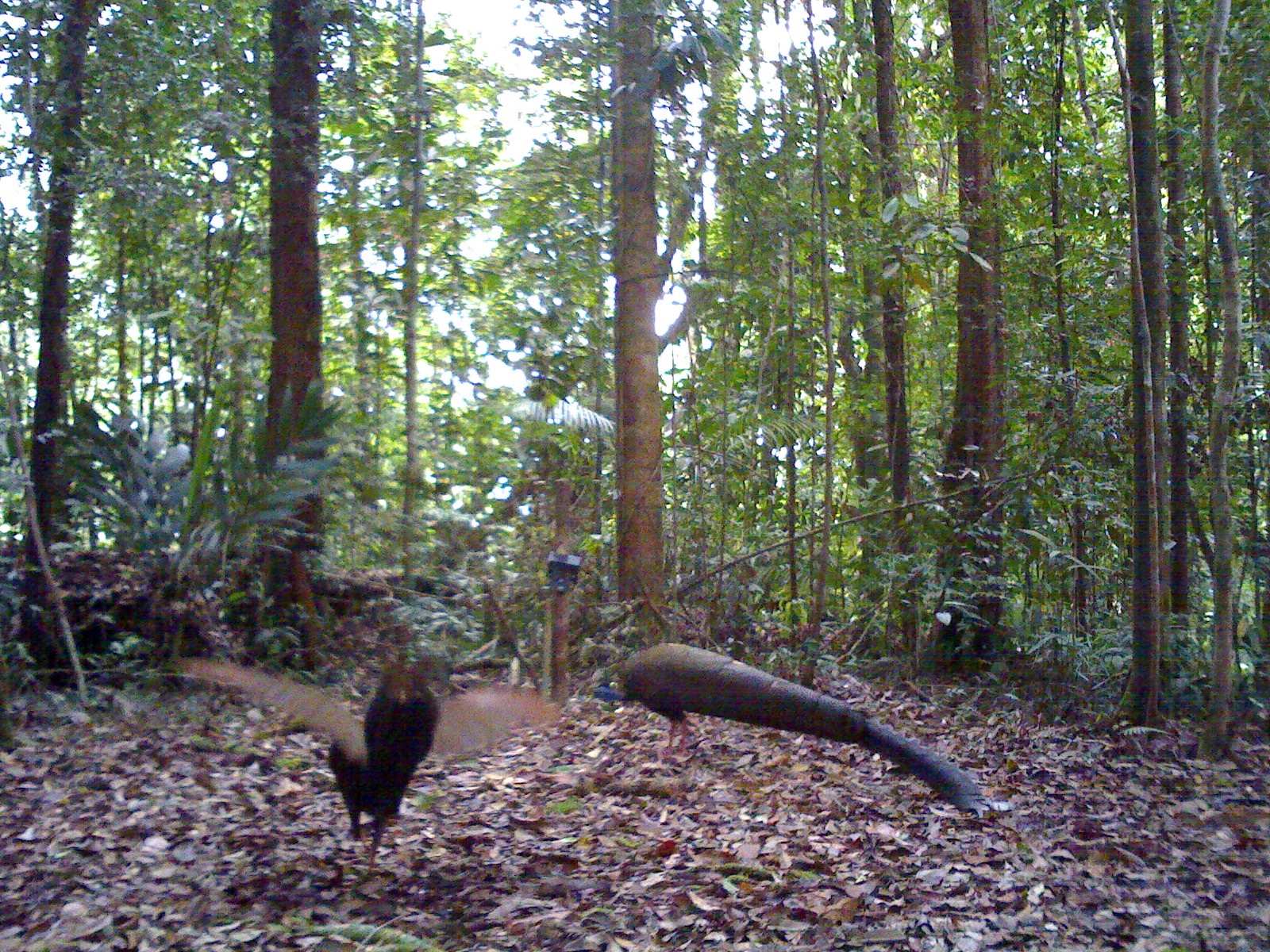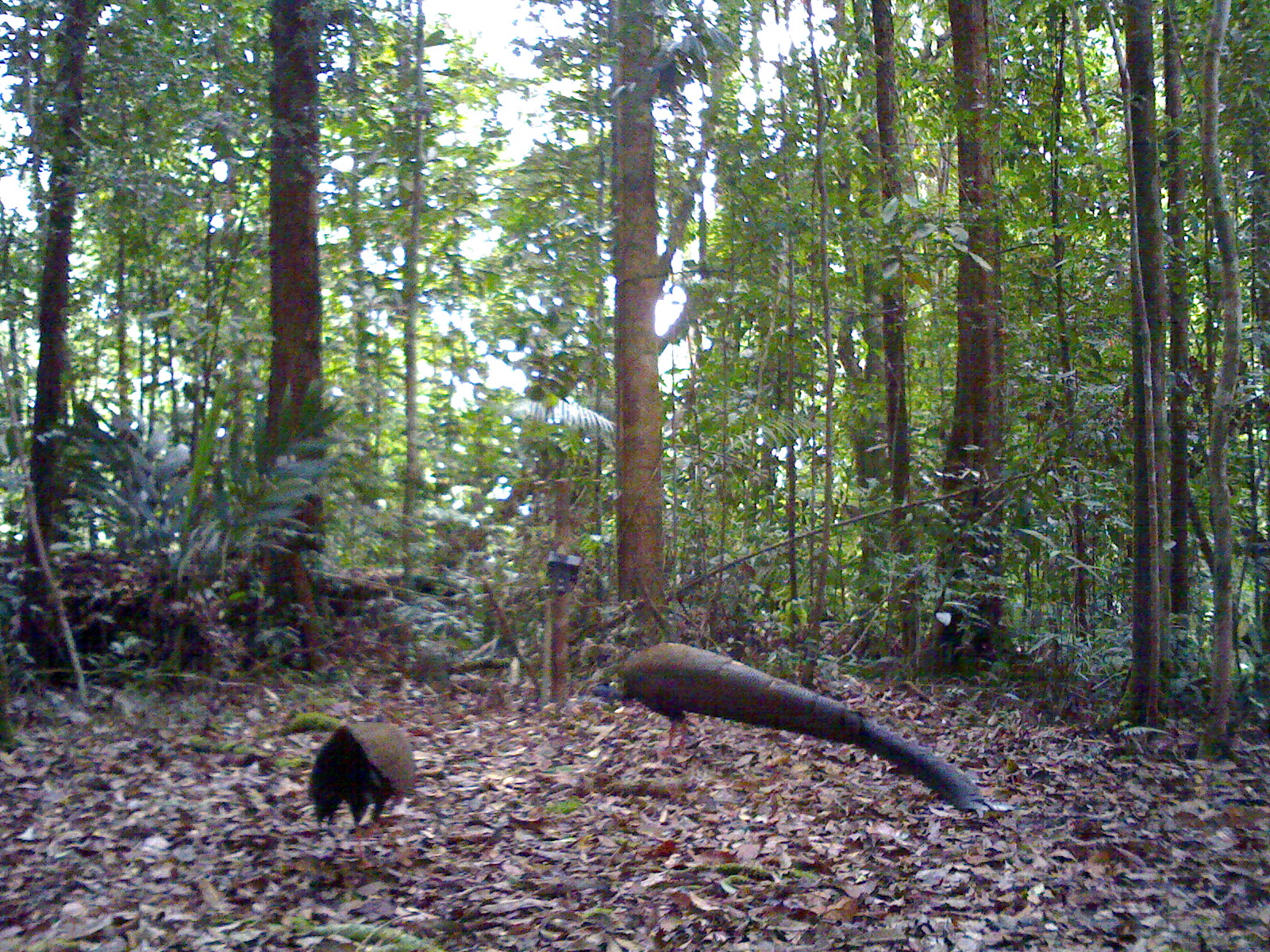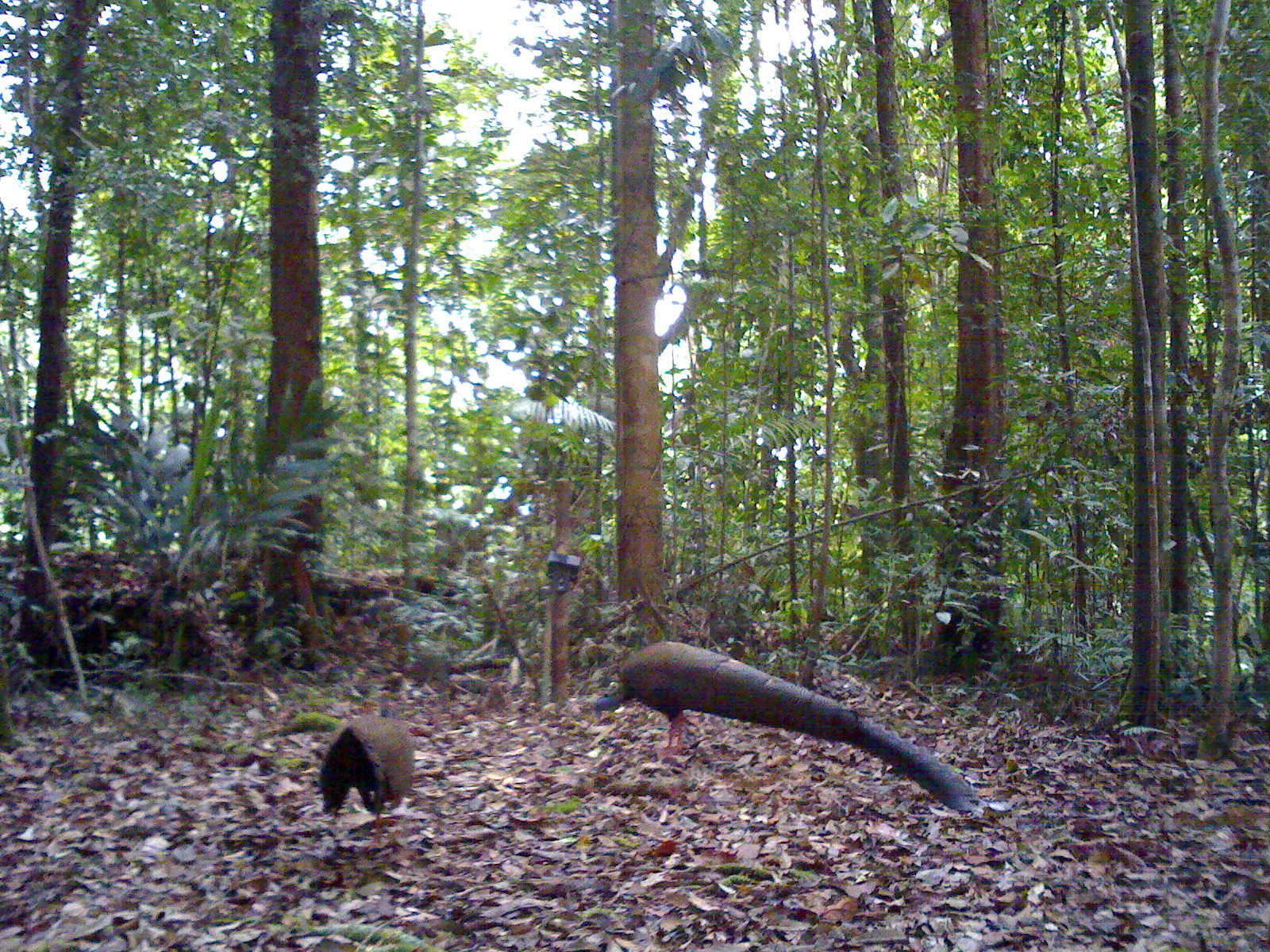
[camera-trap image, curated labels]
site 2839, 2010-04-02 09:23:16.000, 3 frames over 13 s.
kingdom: Animalia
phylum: Chordata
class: Aves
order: Galliformes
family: Phasianidae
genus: Argusianus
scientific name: Argusianus argus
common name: great argus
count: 2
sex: male and female